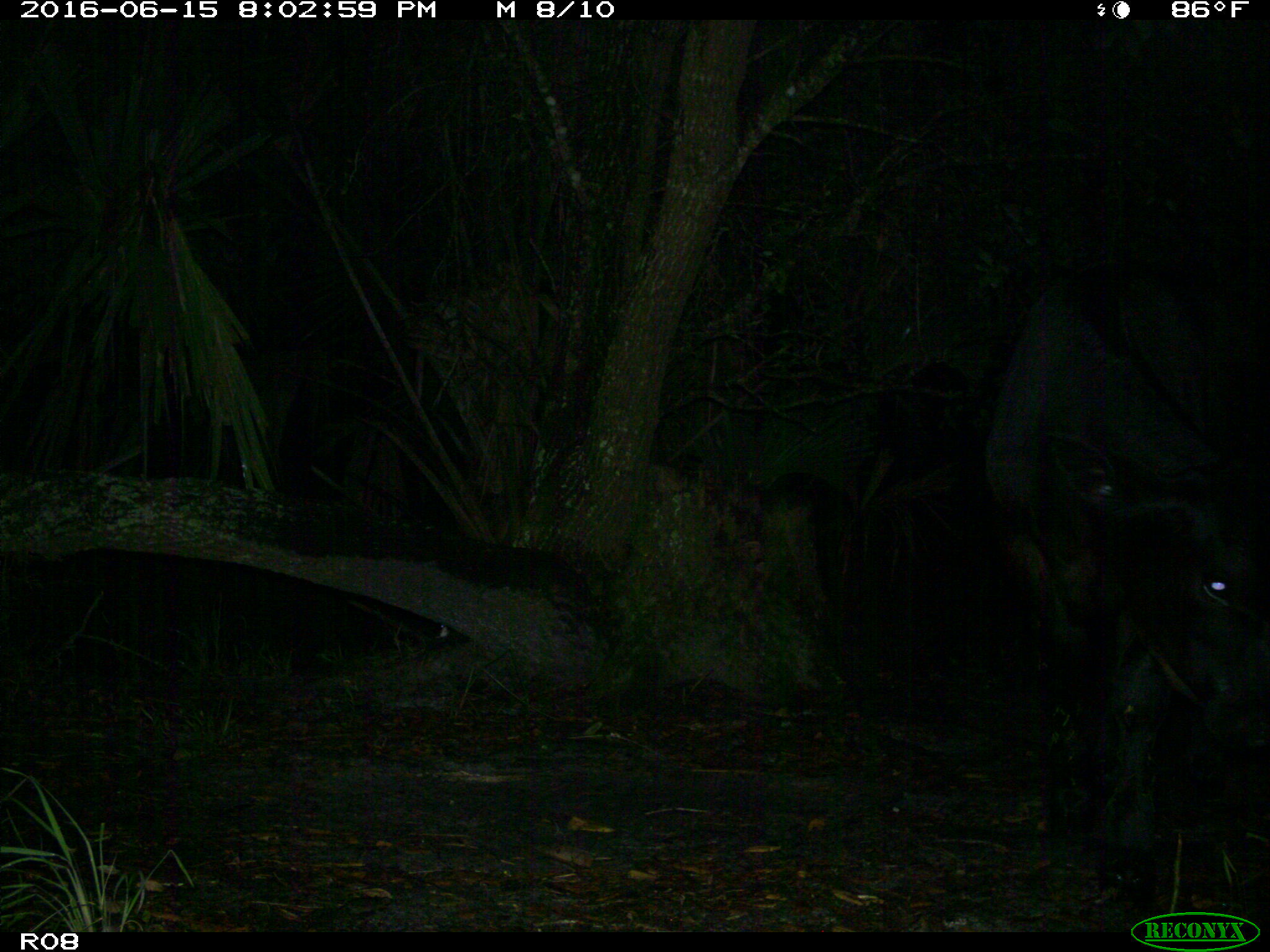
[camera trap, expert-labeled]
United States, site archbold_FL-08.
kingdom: Animalia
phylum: Chordata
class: Mammalia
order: Artiodactyla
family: Bovidae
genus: Bos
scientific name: Bos taurus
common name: domestic cow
Bos taurus (domestic cow).